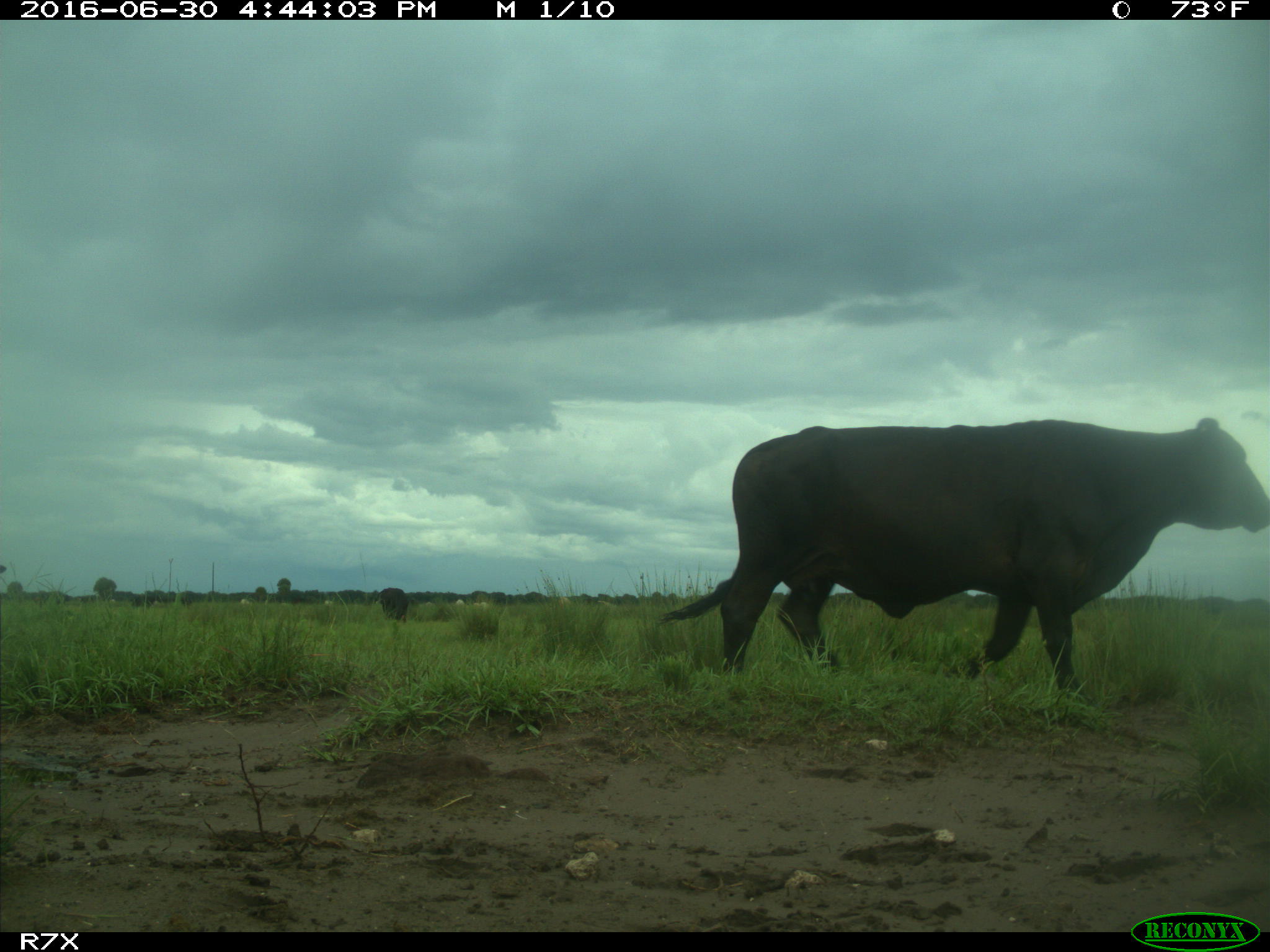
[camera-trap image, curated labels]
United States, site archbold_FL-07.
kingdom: Animalia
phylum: Chordata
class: Mammalia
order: Artiodactyla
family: Bovidae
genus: Bos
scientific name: Bos taurus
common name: domestic cow